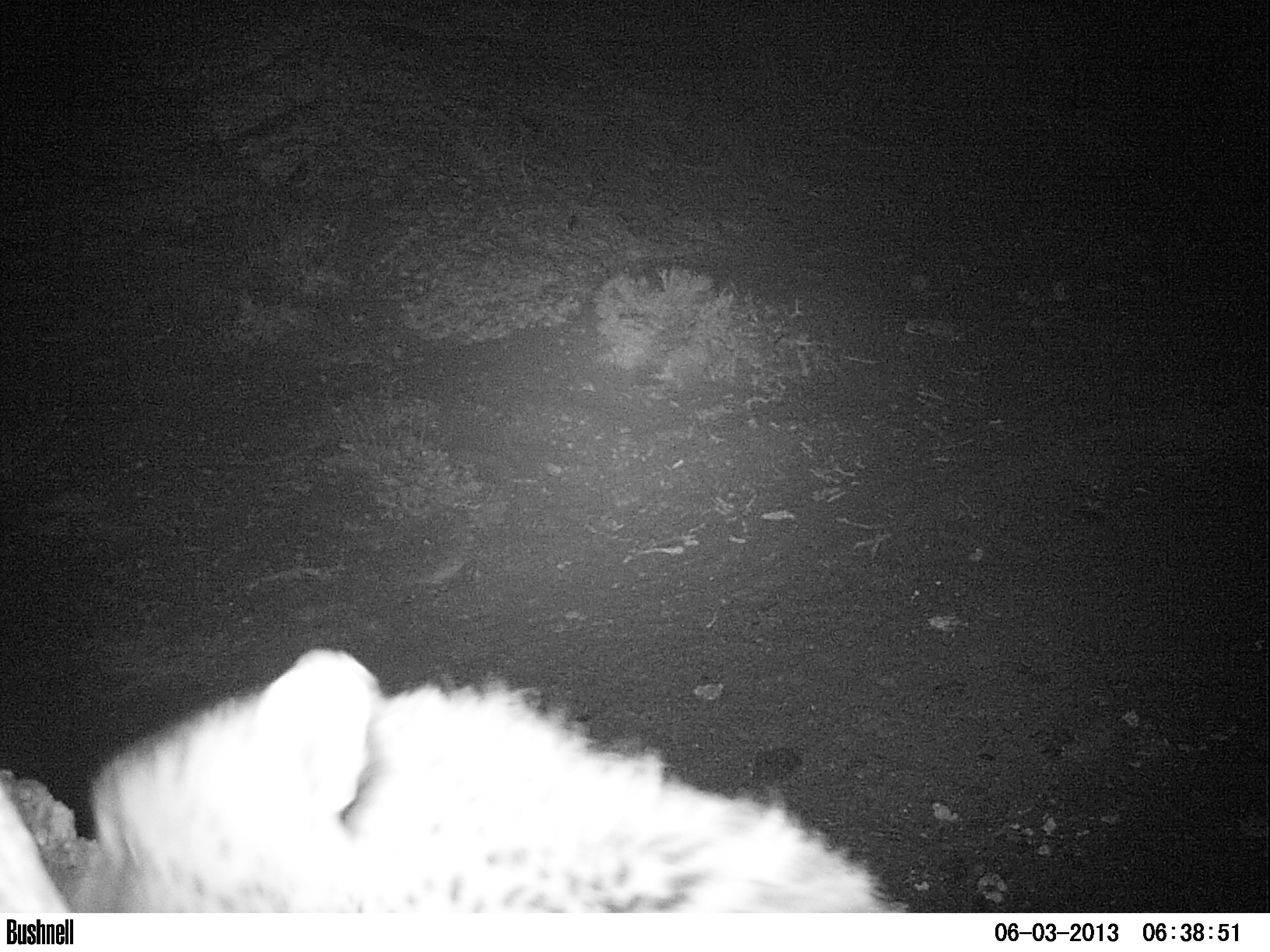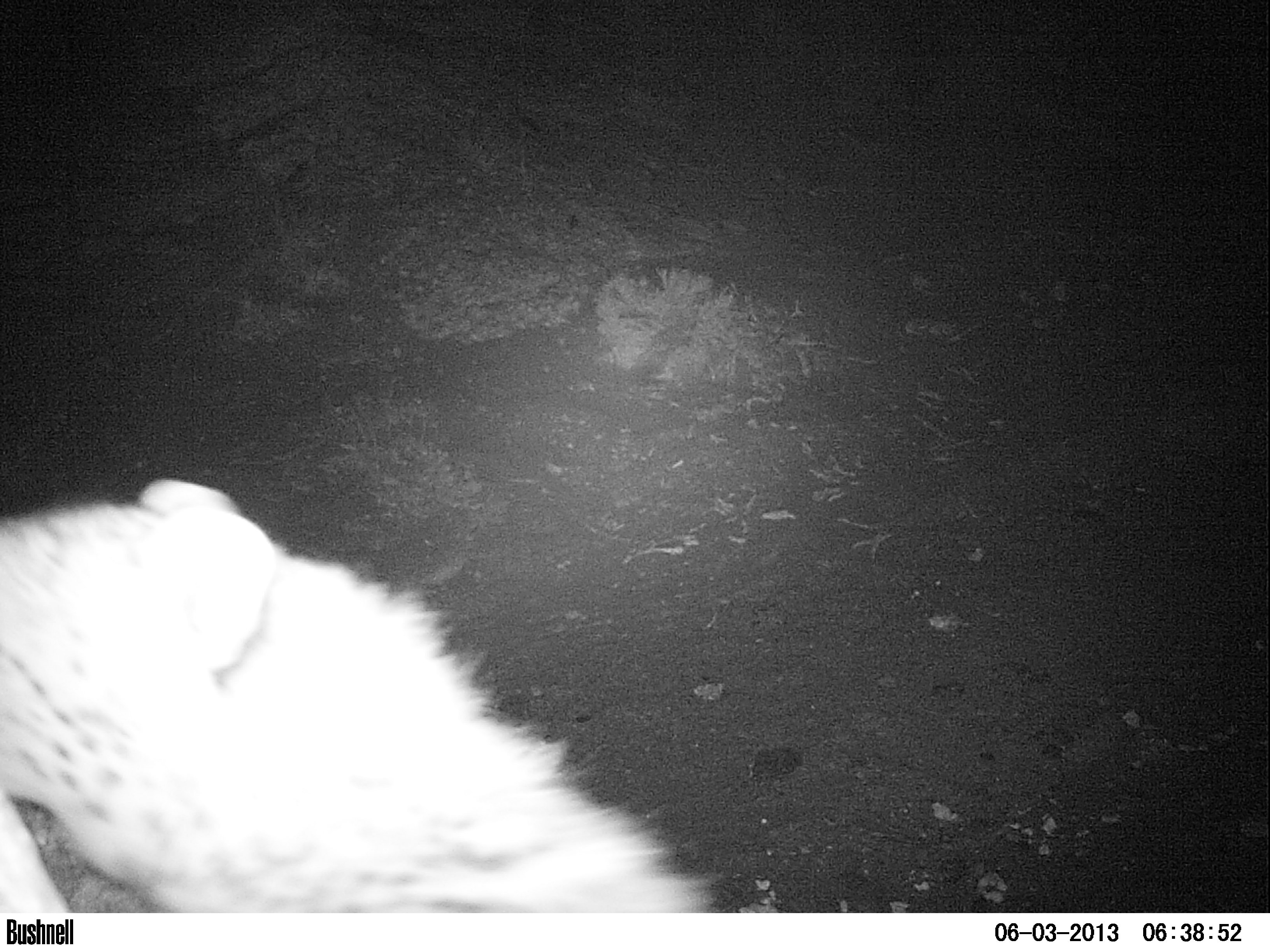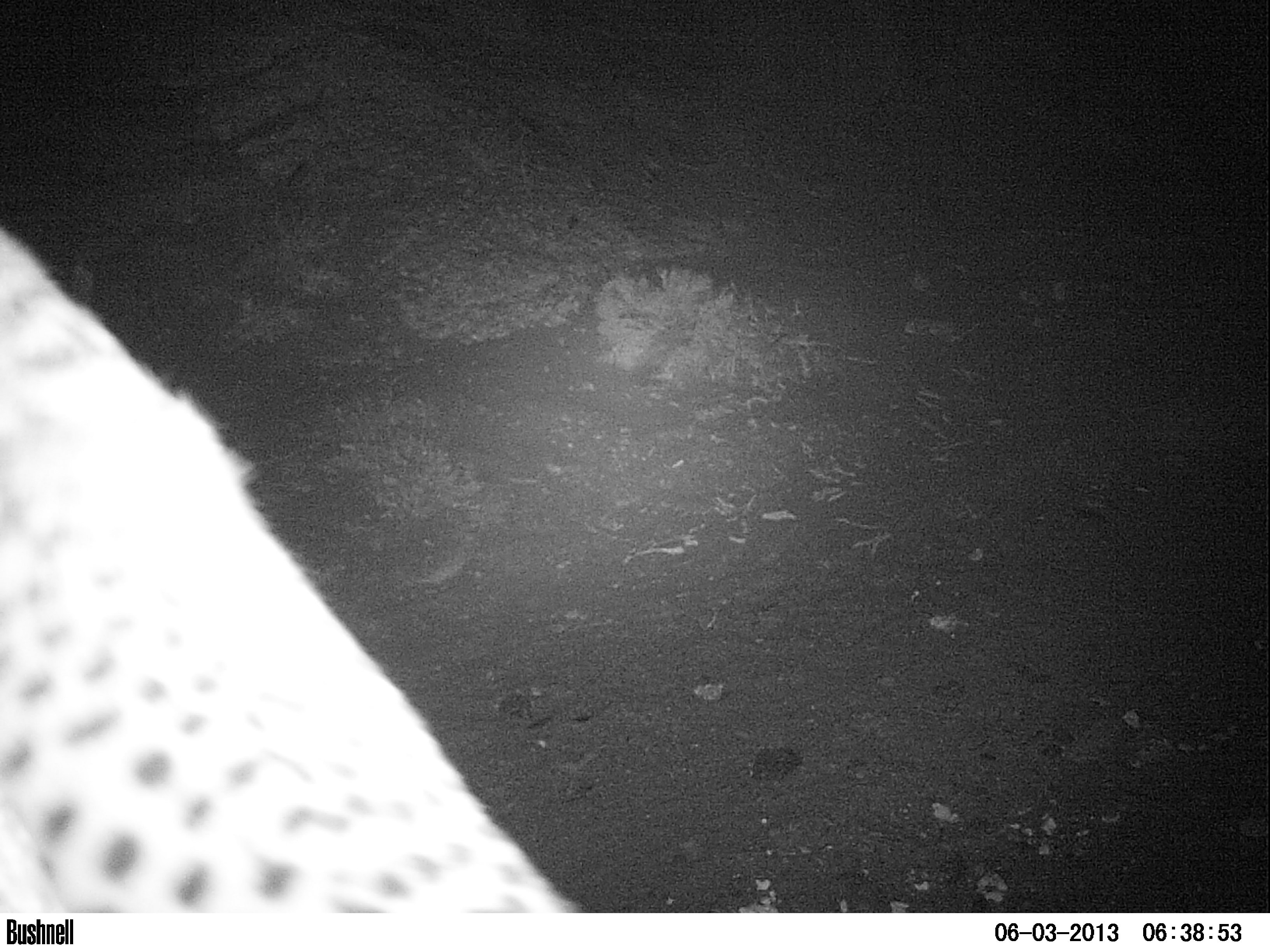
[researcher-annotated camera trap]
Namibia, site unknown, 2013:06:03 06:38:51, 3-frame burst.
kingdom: Animalia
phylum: Chordata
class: Mammalia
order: Carnivora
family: Felidae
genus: Acinonyx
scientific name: Acinonyx jubatus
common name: cheetah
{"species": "Acinonyx jubatus (cheetah)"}